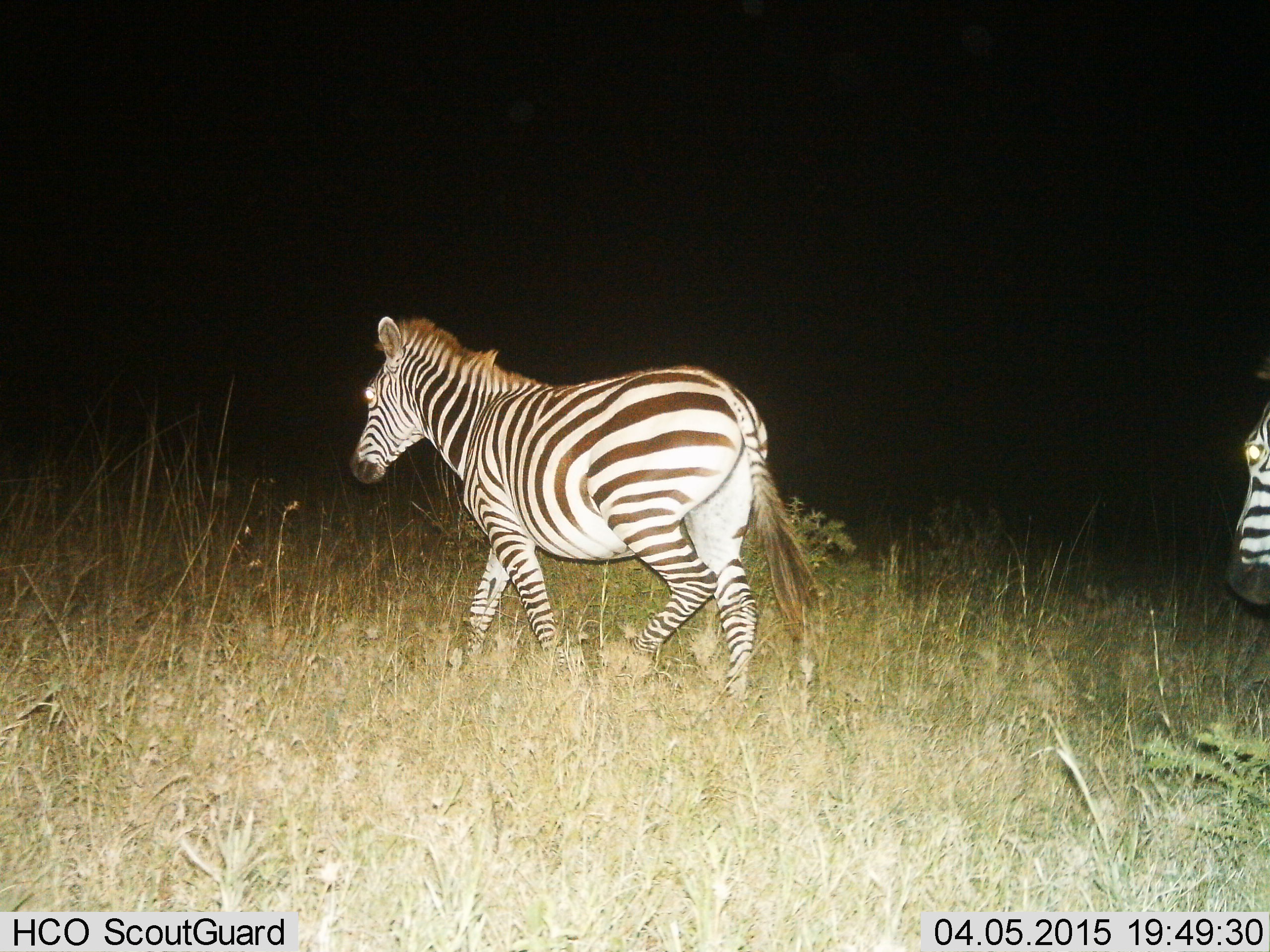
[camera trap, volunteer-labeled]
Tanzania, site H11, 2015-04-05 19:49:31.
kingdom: Animalia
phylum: Chordata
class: Mammalia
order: Perissodactyla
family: Equidae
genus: Equus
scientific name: Equus quagga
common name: plains zebra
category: zebra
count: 2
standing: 10%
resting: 0%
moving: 90%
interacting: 0%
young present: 0%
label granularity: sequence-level